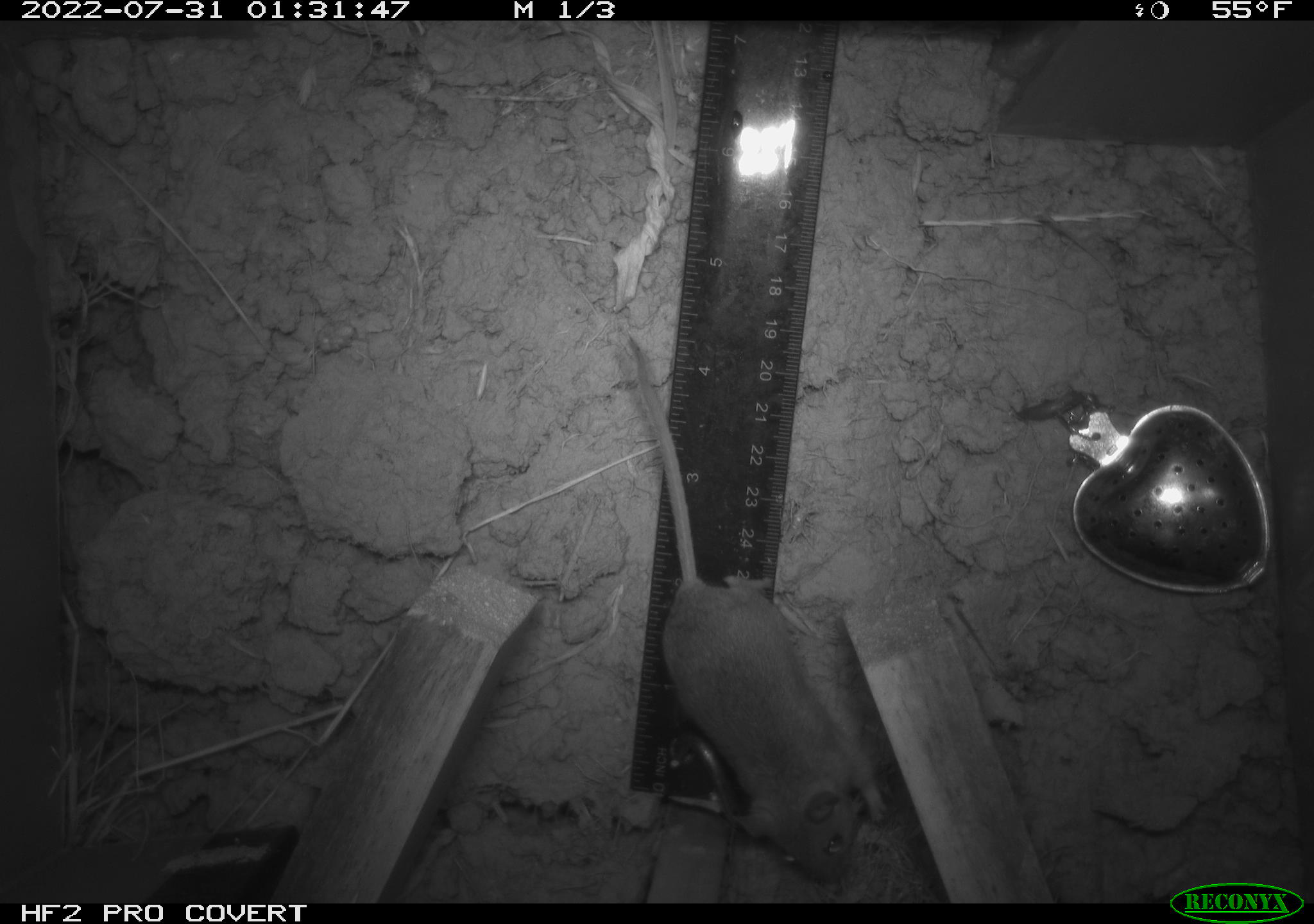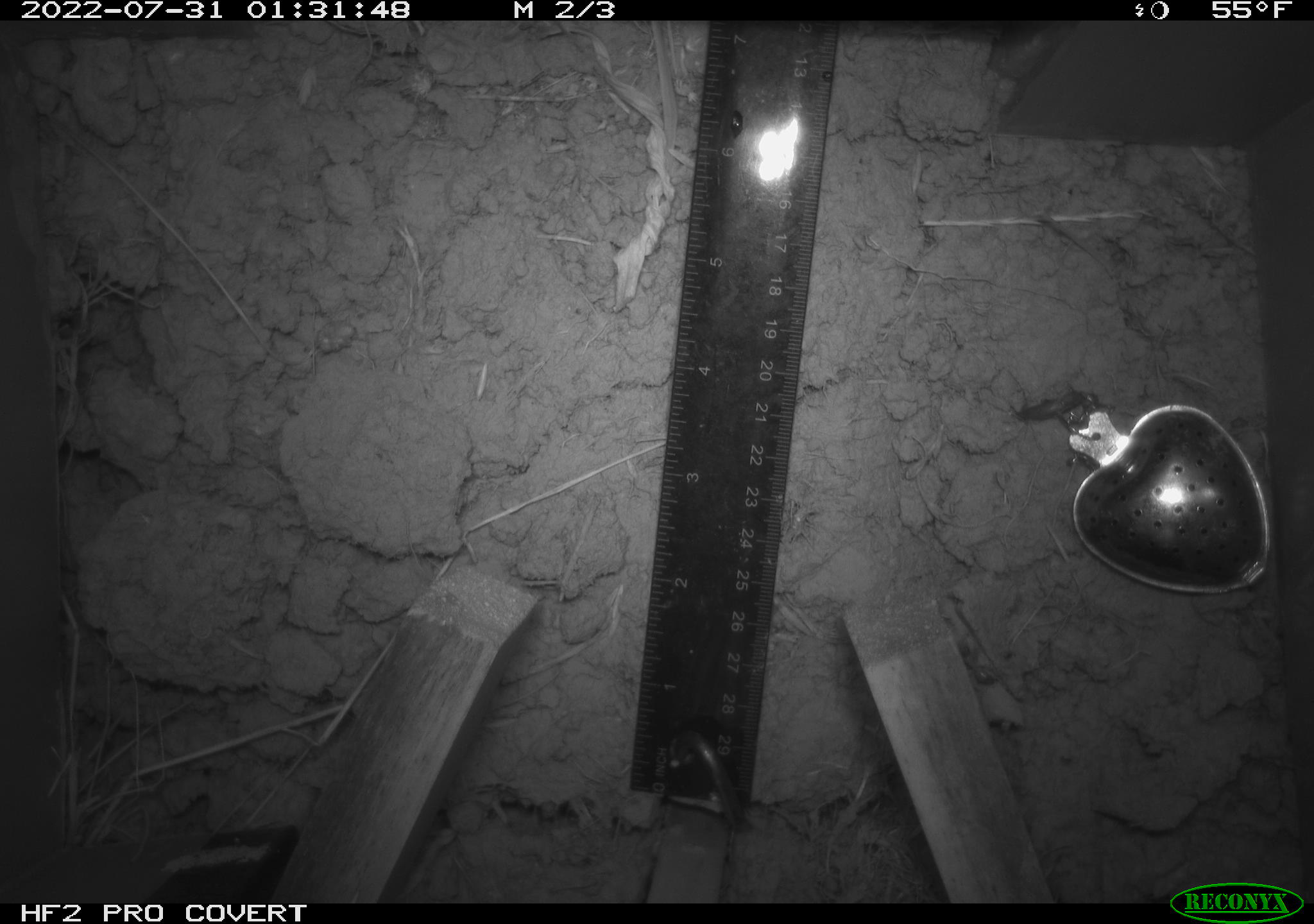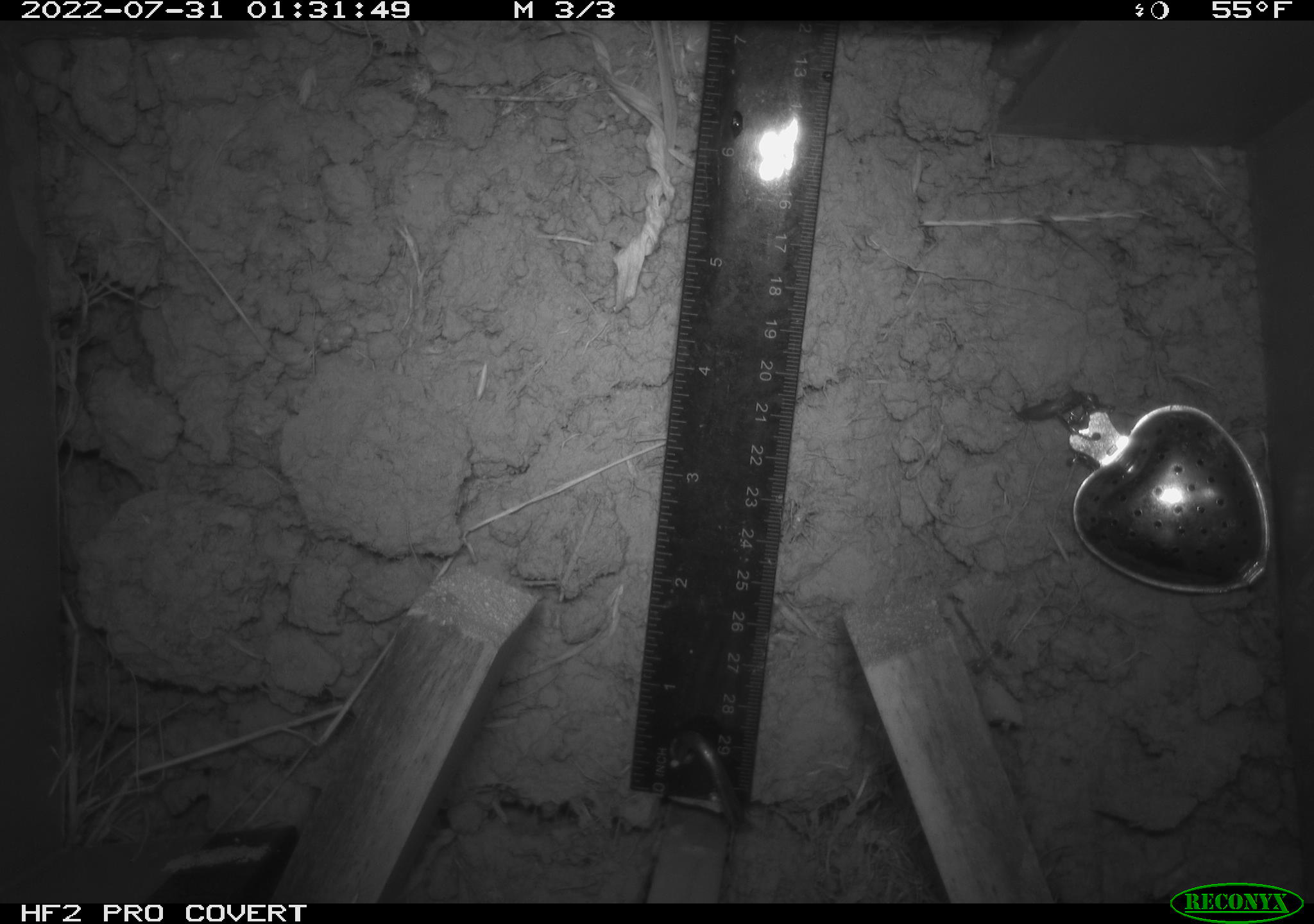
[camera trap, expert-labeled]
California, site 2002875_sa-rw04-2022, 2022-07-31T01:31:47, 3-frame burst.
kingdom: Animalia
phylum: Chordata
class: Mammalia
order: Rodentia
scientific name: Rodentia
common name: mouse species